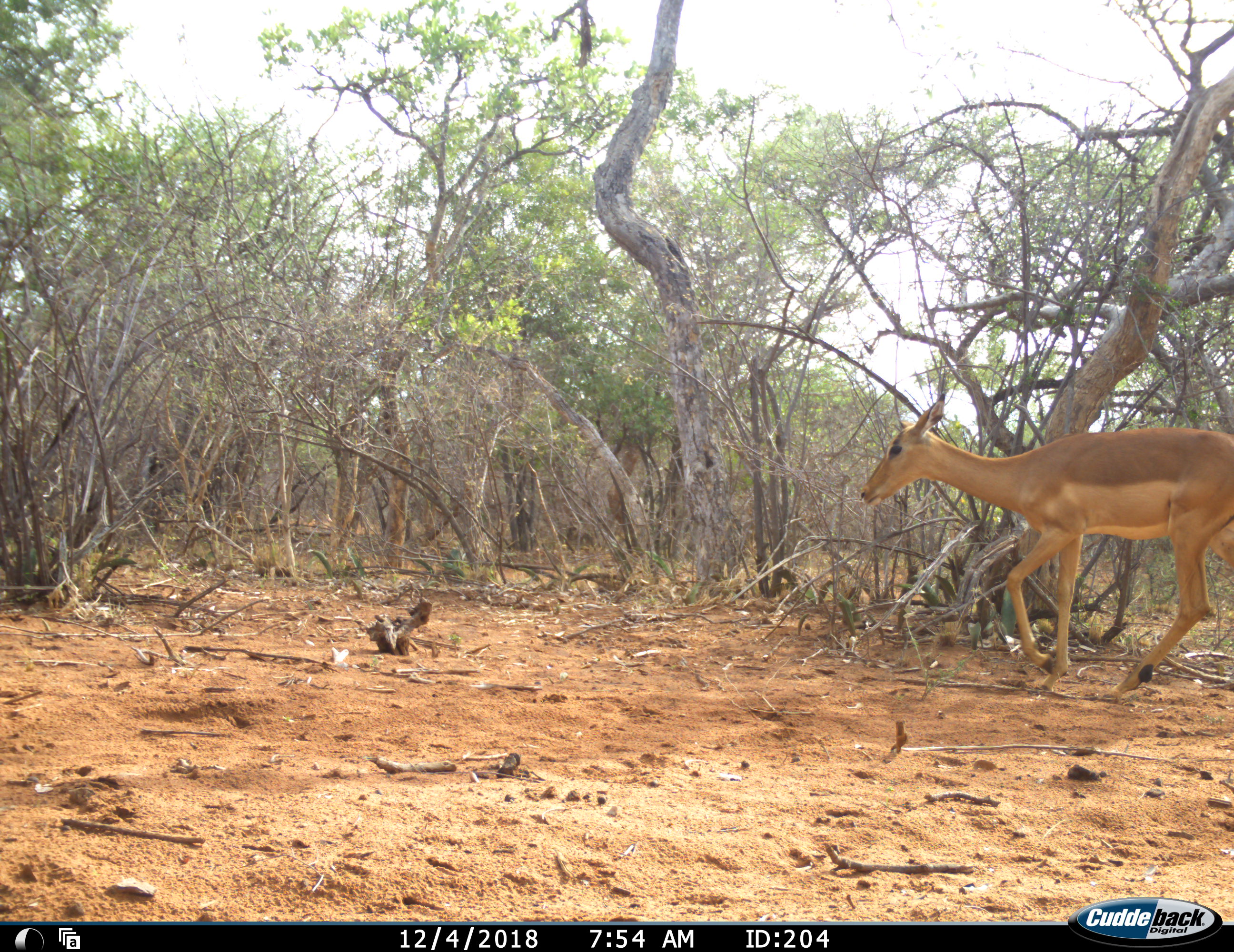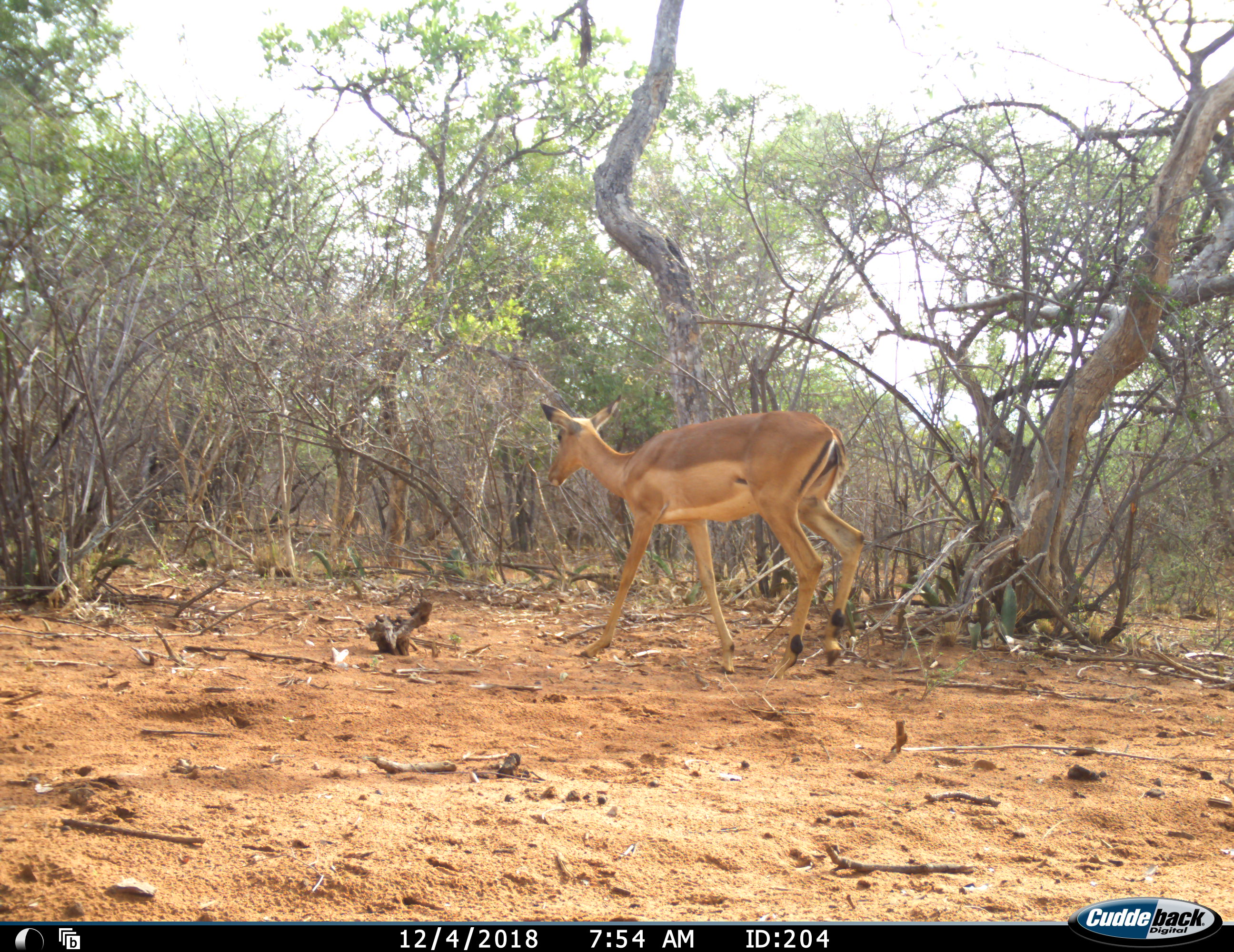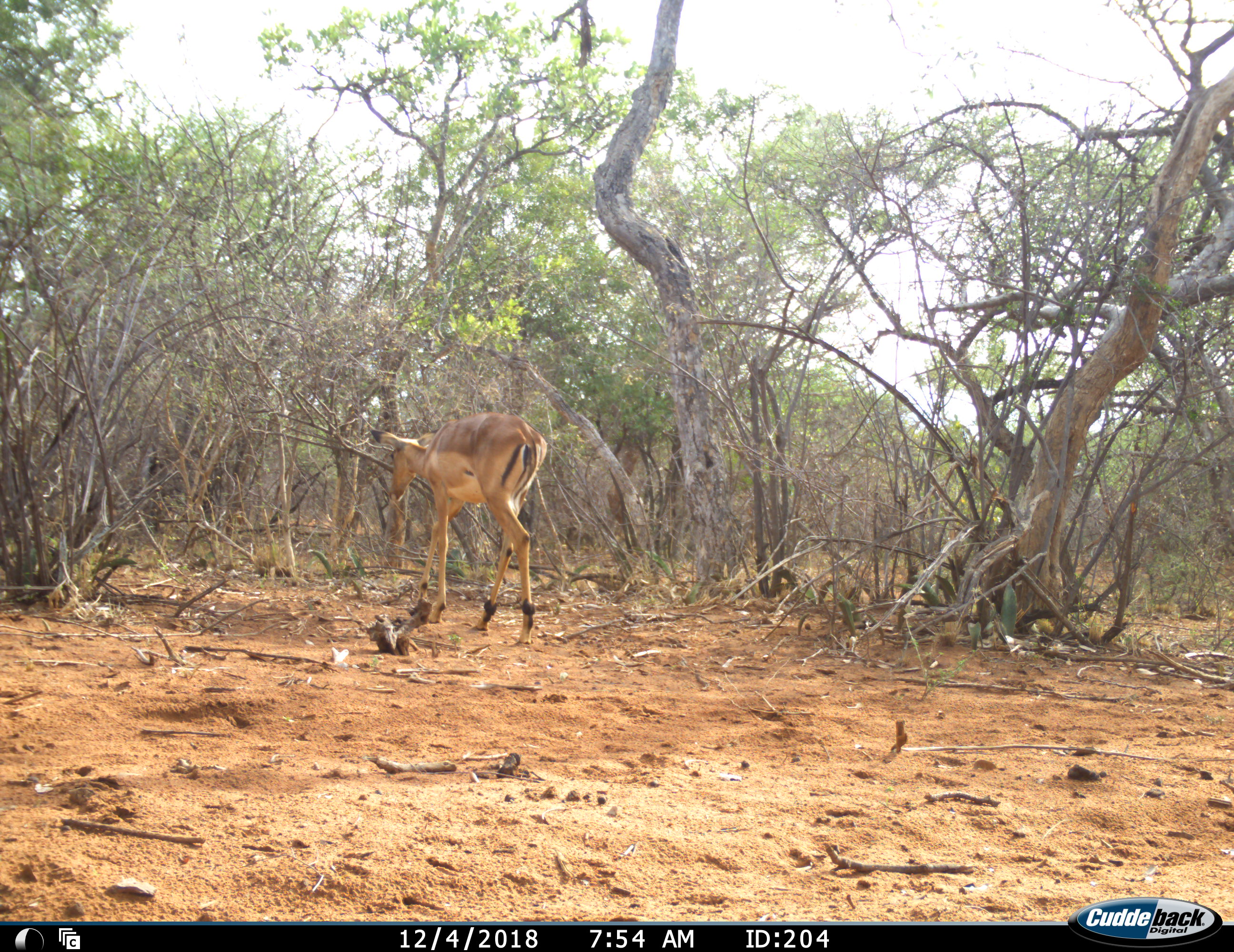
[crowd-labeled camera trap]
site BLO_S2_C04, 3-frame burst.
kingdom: Animalia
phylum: Chordata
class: Mammalia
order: Artiodactyla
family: Bovidae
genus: Aepyceros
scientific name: Aepyceros melampus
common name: impala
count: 1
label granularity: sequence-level